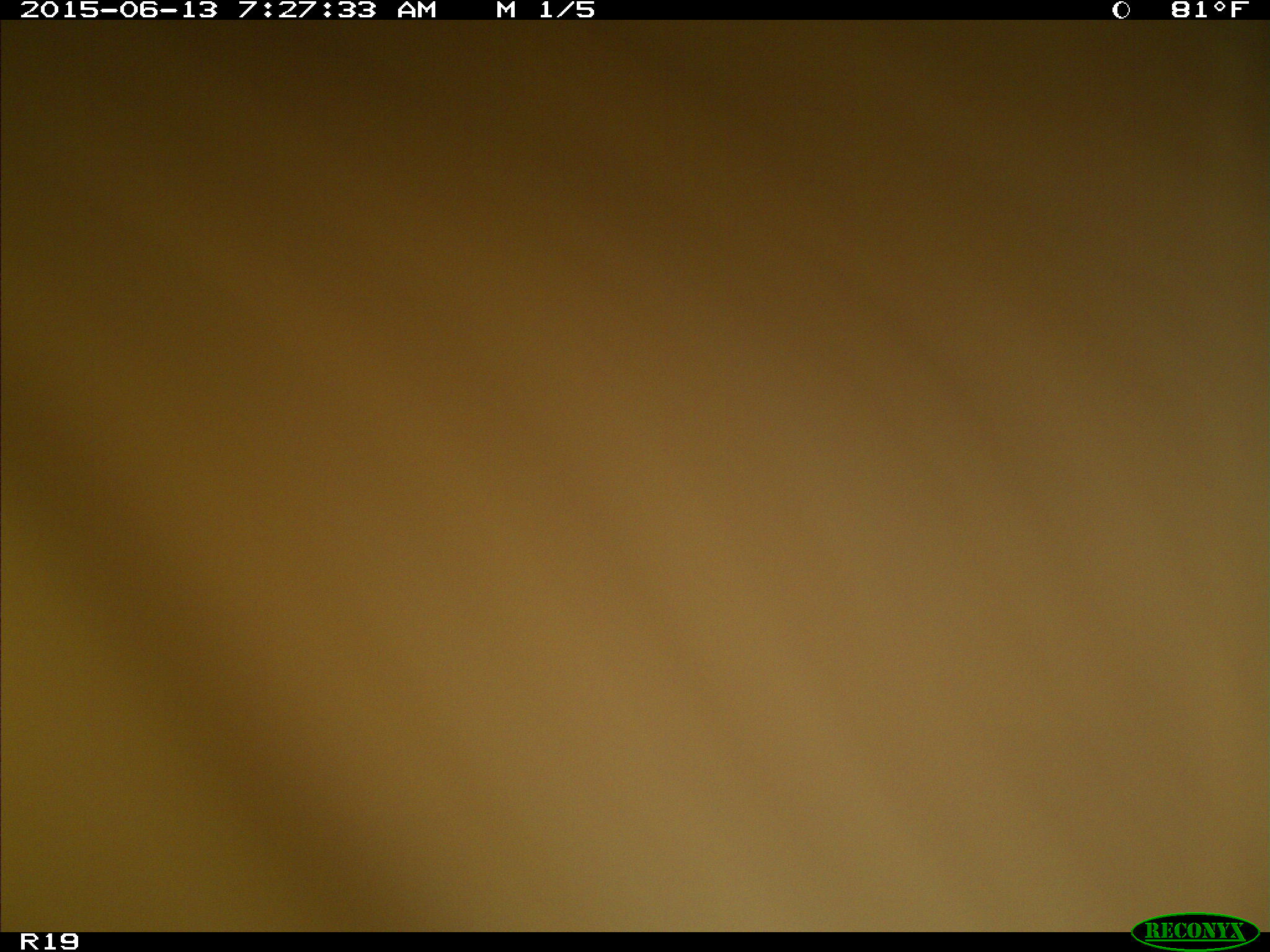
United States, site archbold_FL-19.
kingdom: Animalia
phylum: Chordata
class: Mammalia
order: Artiodactyla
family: Bovidae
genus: Bos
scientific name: Bos taurus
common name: domestic cow